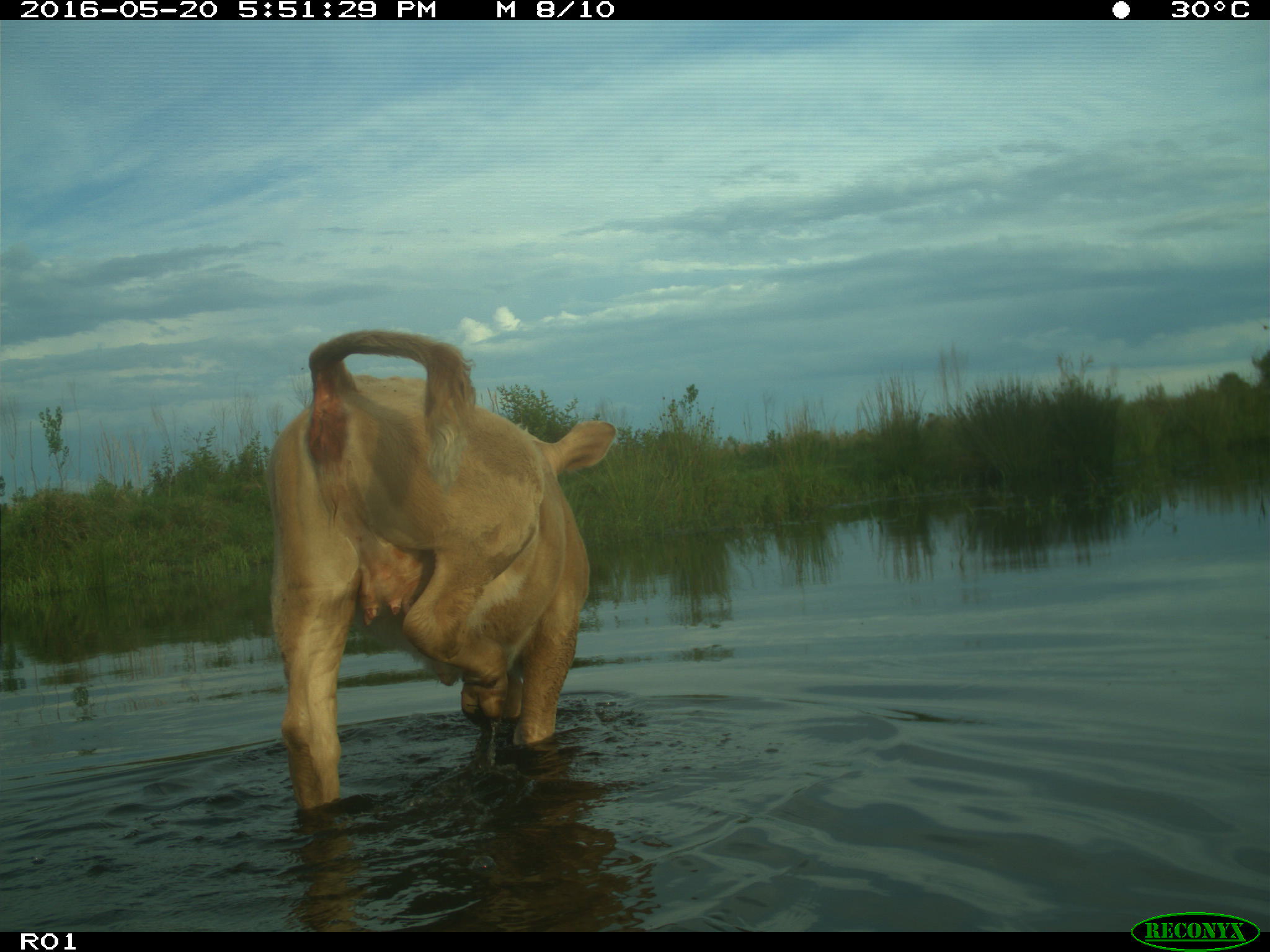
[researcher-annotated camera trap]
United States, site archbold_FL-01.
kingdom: Animalia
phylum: Chordata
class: Mammalia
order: Artiodactyla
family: Bovidae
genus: Bos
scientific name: Bos taurus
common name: domestic cow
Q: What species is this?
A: Bos taurus (domestic cow).